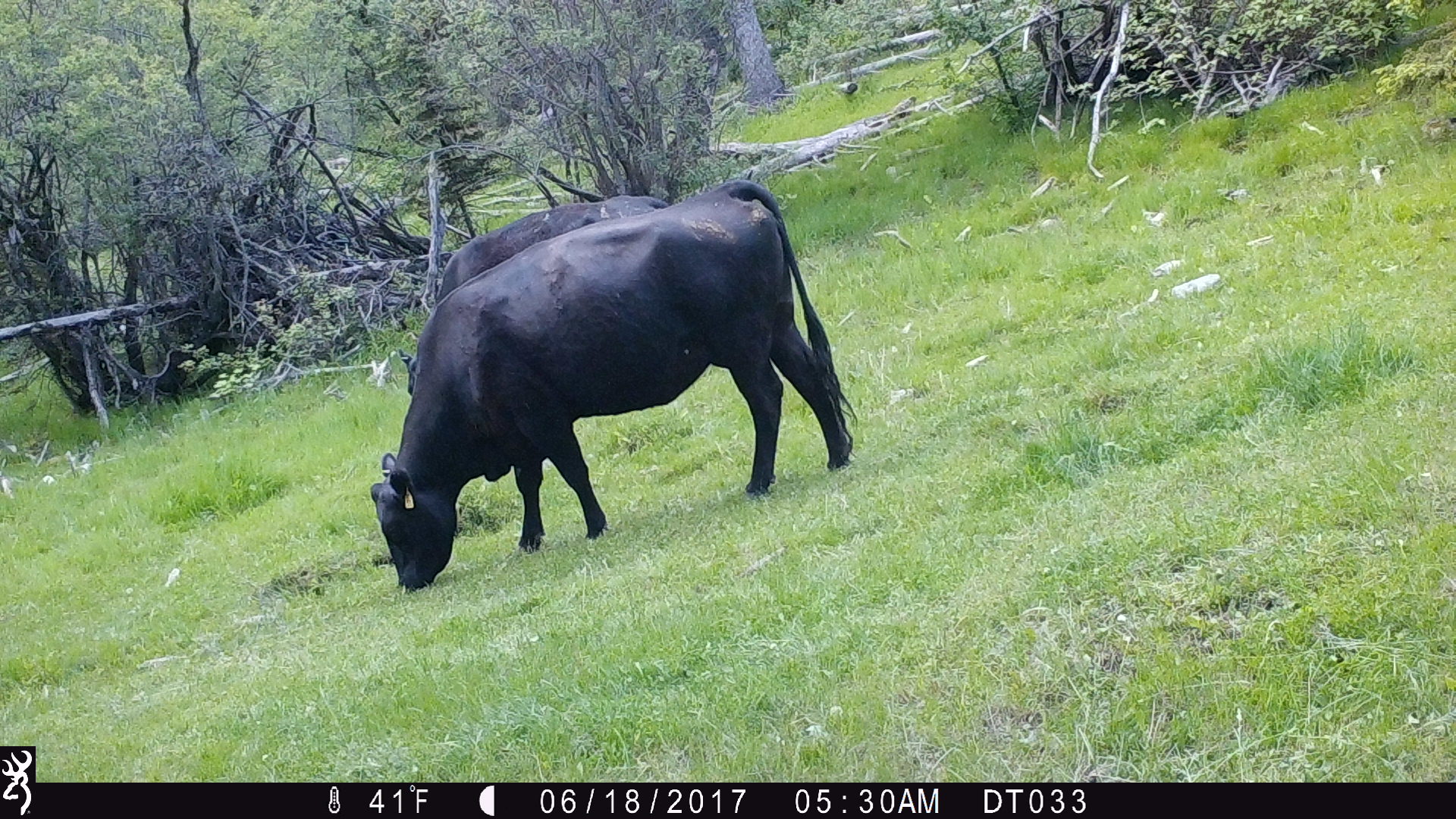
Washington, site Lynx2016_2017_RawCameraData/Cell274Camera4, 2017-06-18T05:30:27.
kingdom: Animalia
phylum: Chordata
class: Mammalia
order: Artiodactyla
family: Bovidae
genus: Bos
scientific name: Bos taurus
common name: domestic cattle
Domestic cattle (Bos taurus). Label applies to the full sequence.